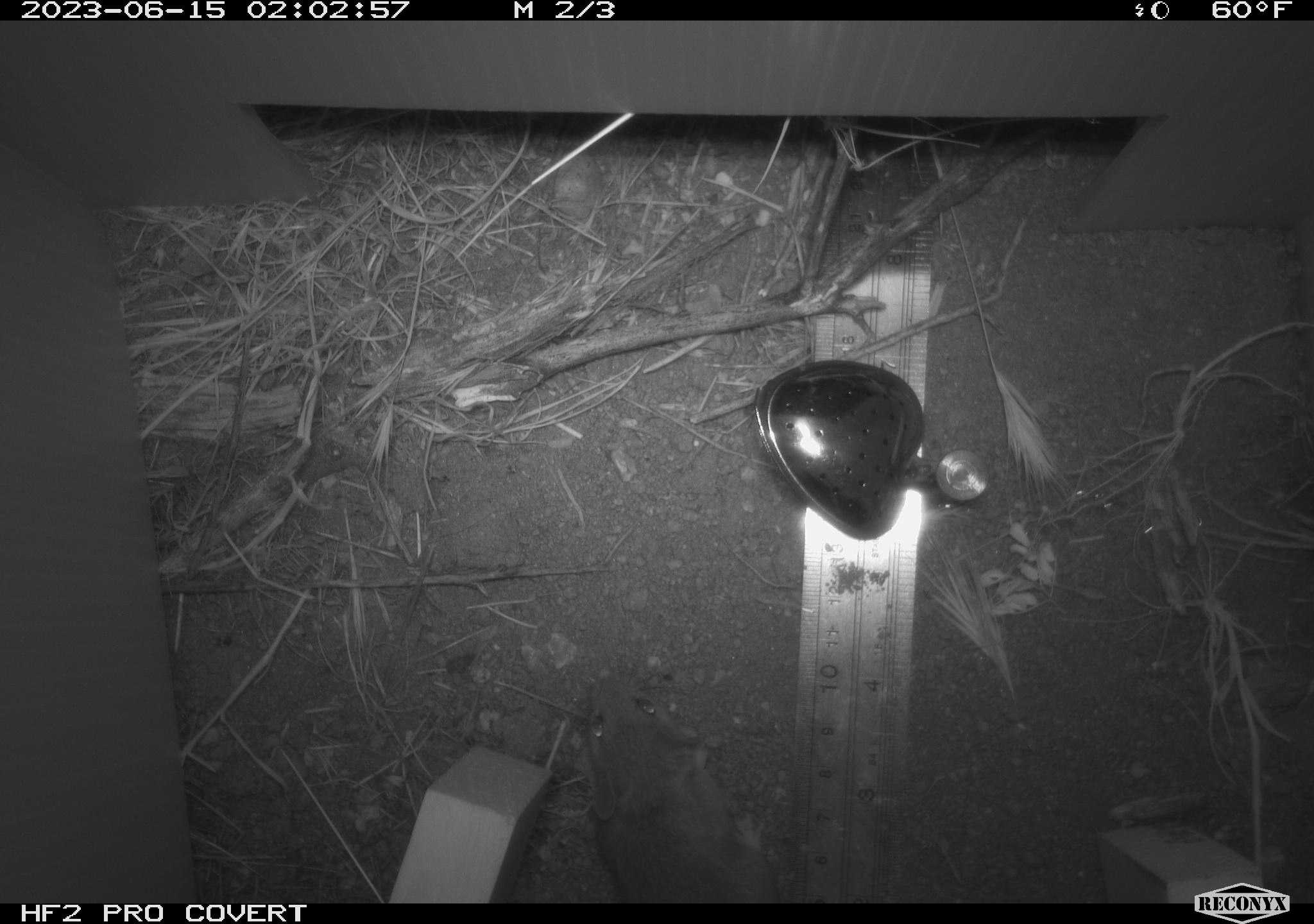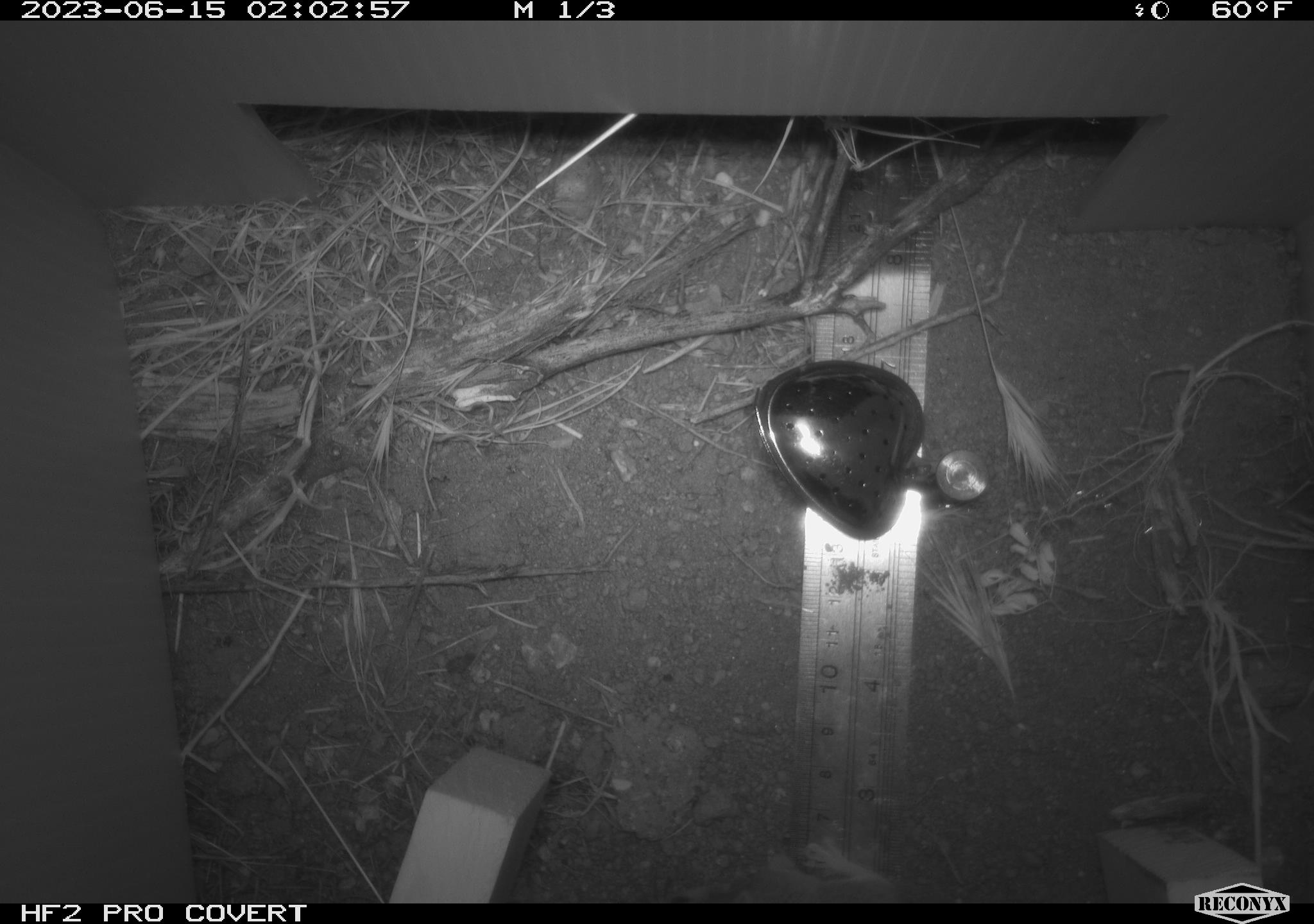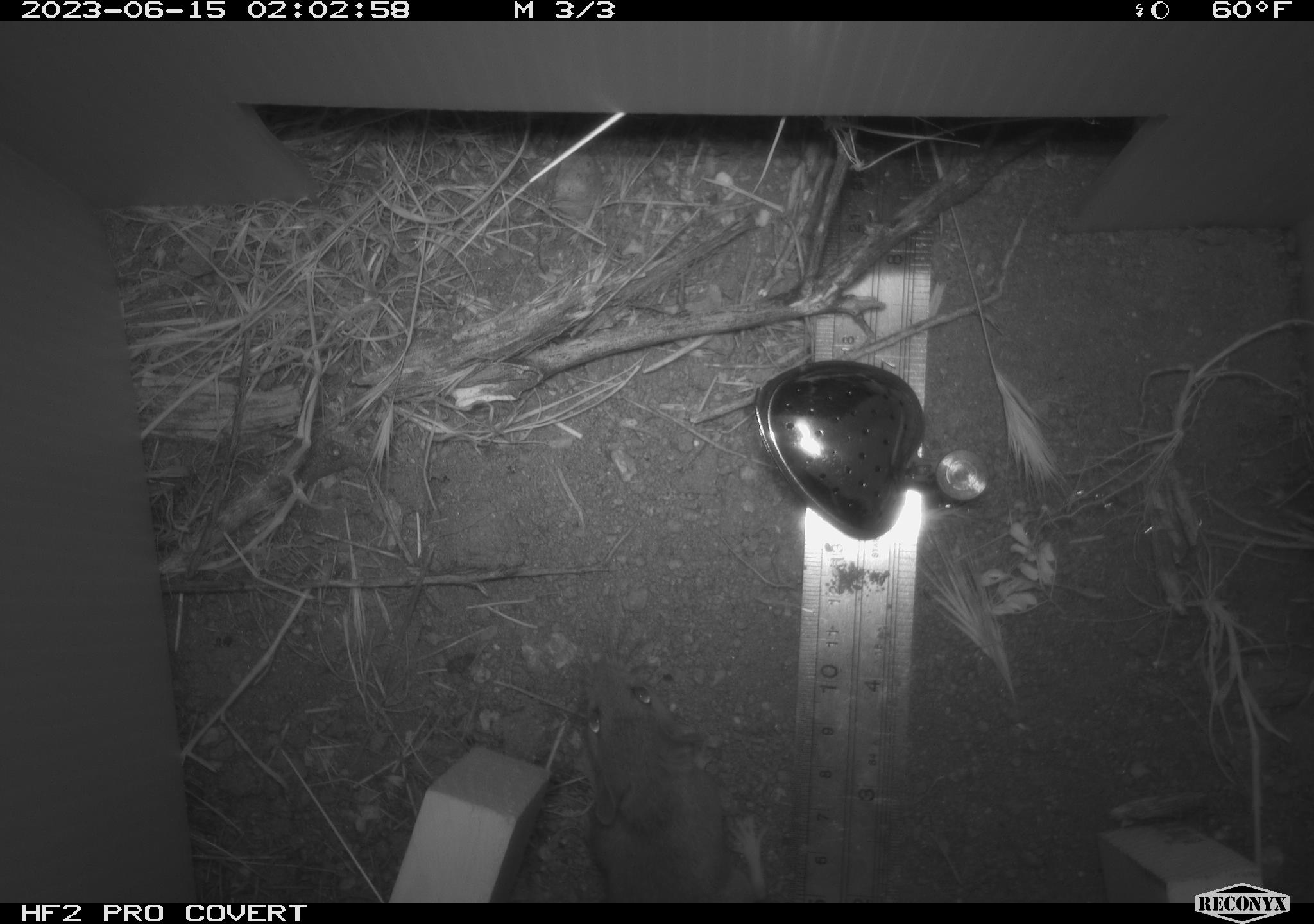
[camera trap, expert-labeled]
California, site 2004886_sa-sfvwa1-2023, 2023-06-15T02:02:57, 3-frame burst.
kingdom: Animalia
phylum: Chordata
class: Mammalia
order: Rodentia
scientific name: Rodentia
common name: rodent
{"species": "rodent (Rodentia)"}